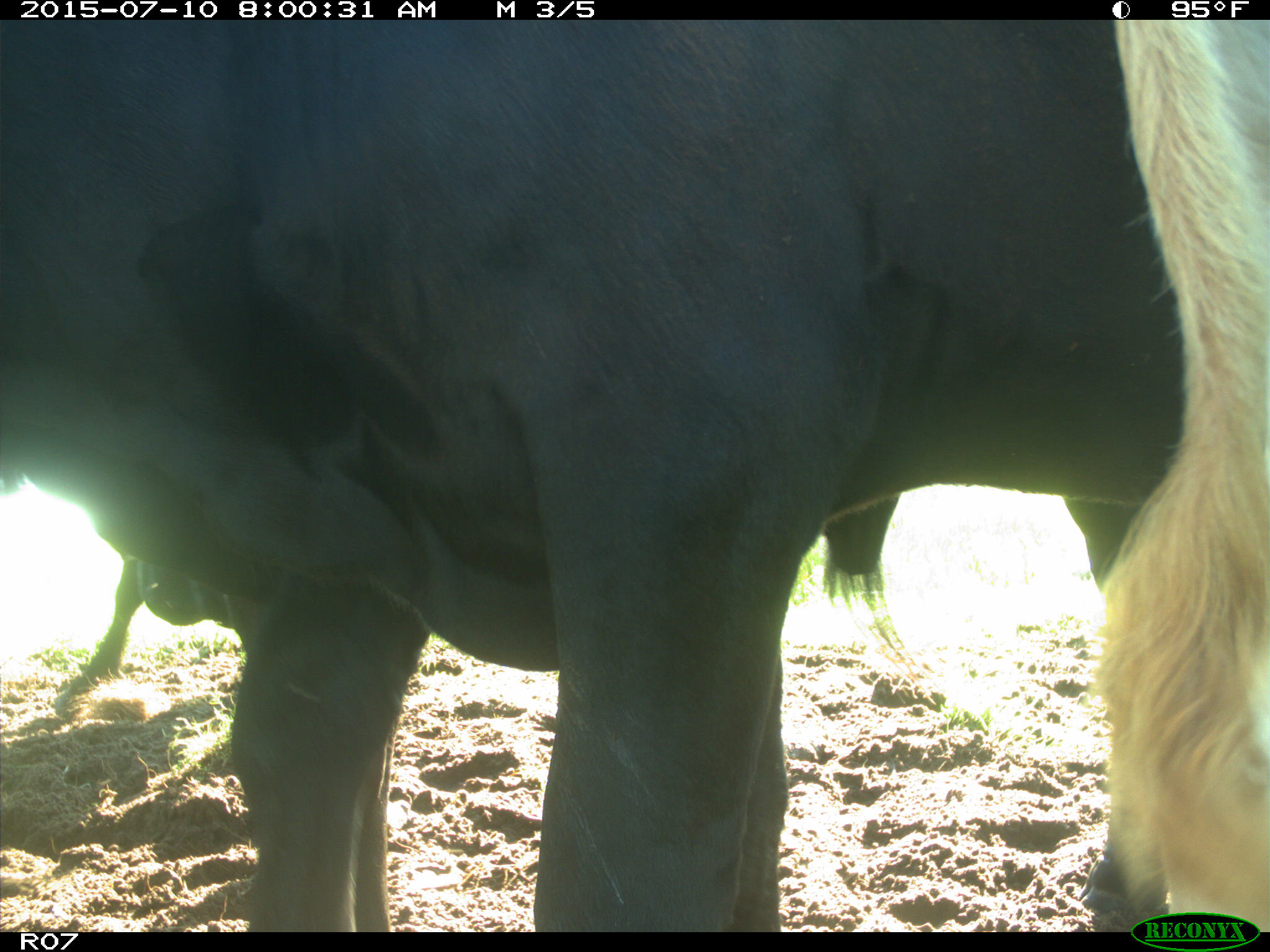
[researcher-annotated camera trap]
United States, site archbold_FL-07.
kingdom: Animalia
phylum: Chordata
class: Mammalia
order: Artiodactyla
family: Bovidae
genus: Bos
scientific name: Bos taurus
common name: domestic cow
Bos taurus (domestic cow).